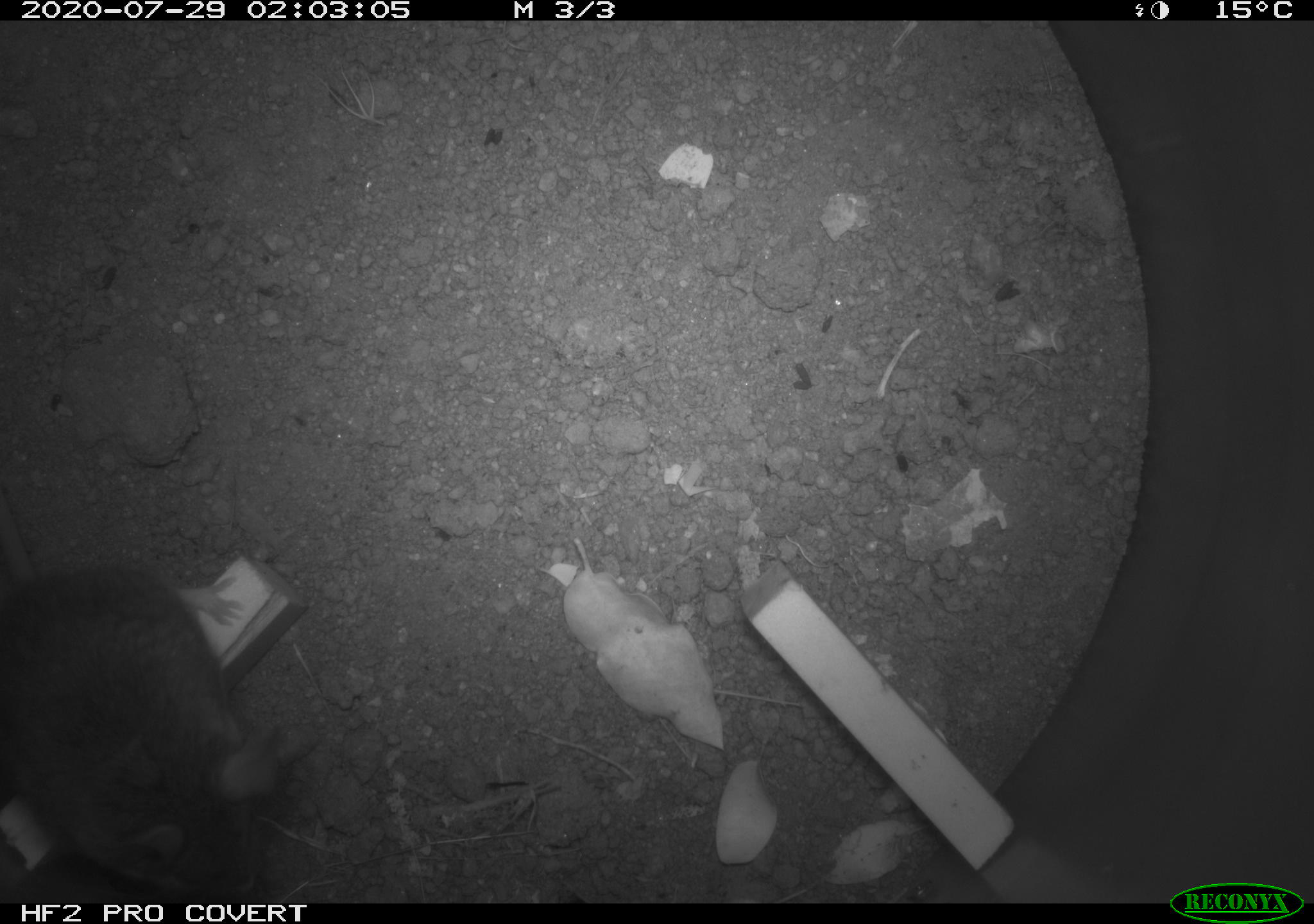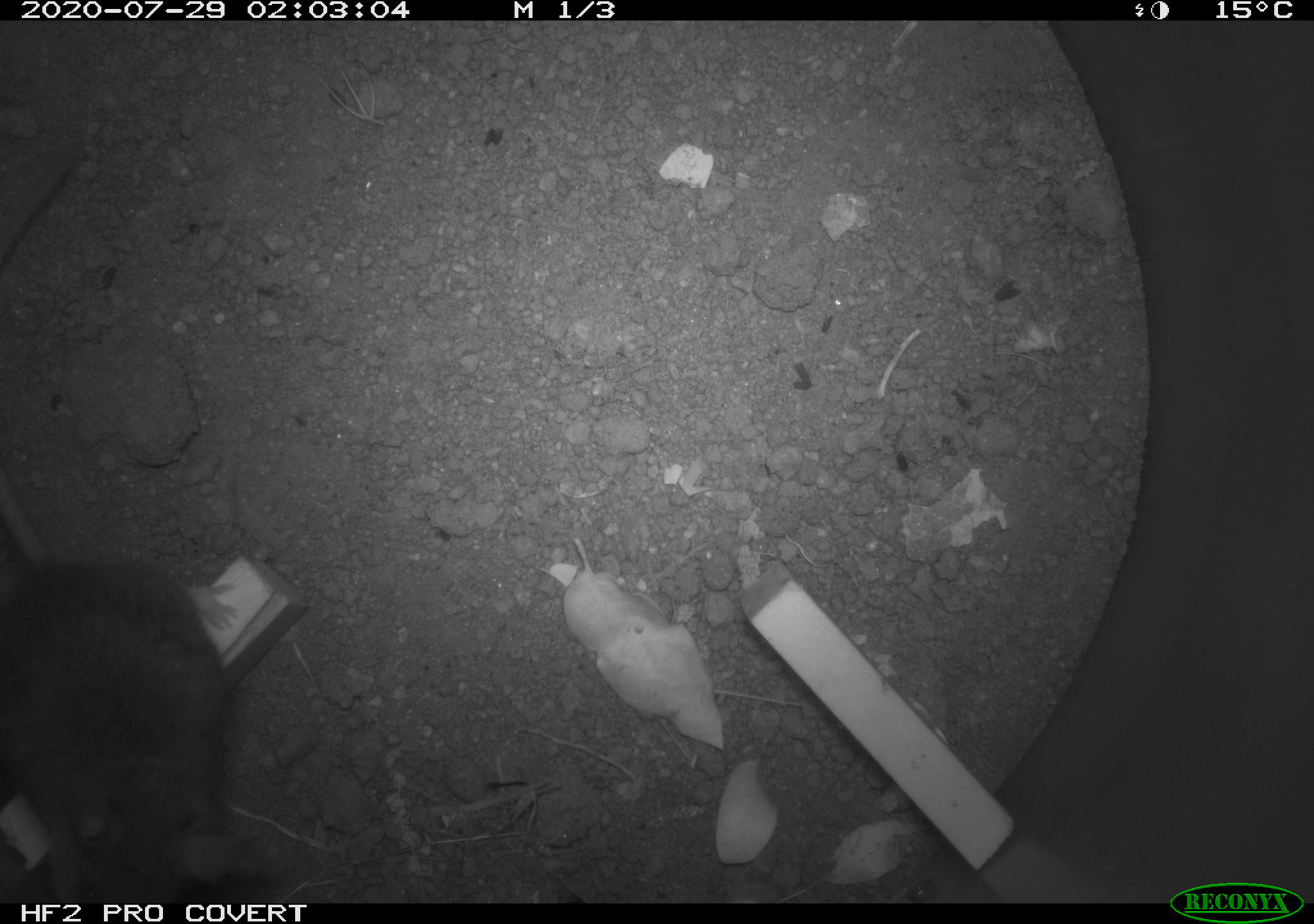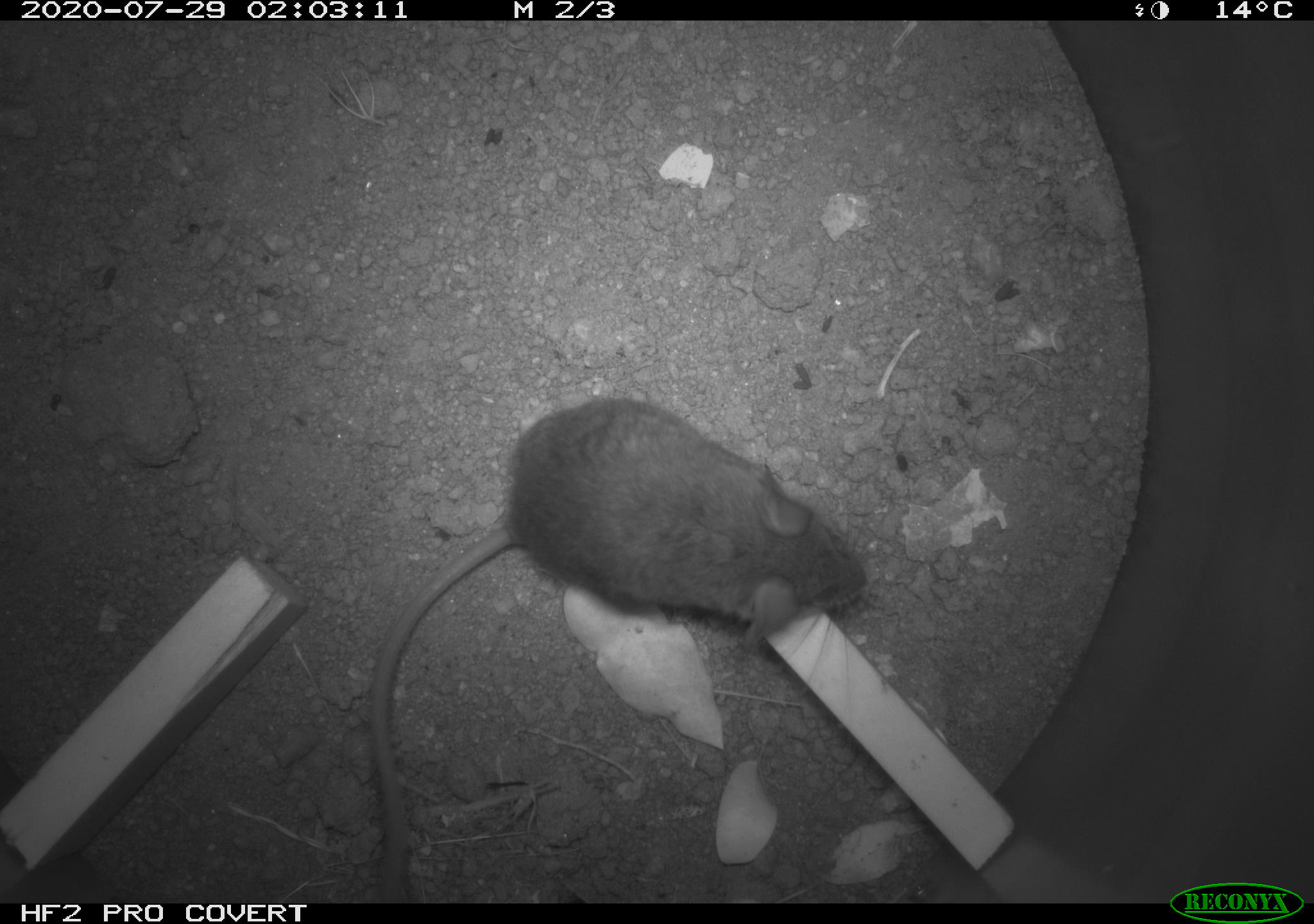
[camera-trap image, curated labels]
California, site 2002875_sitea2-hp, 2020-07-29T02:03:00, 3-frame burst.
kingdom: Animalia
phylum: Chordata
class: Mammalia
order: Rodentia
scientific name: Rodentia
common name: rodent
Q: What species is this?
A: Rodent (Rodentia).